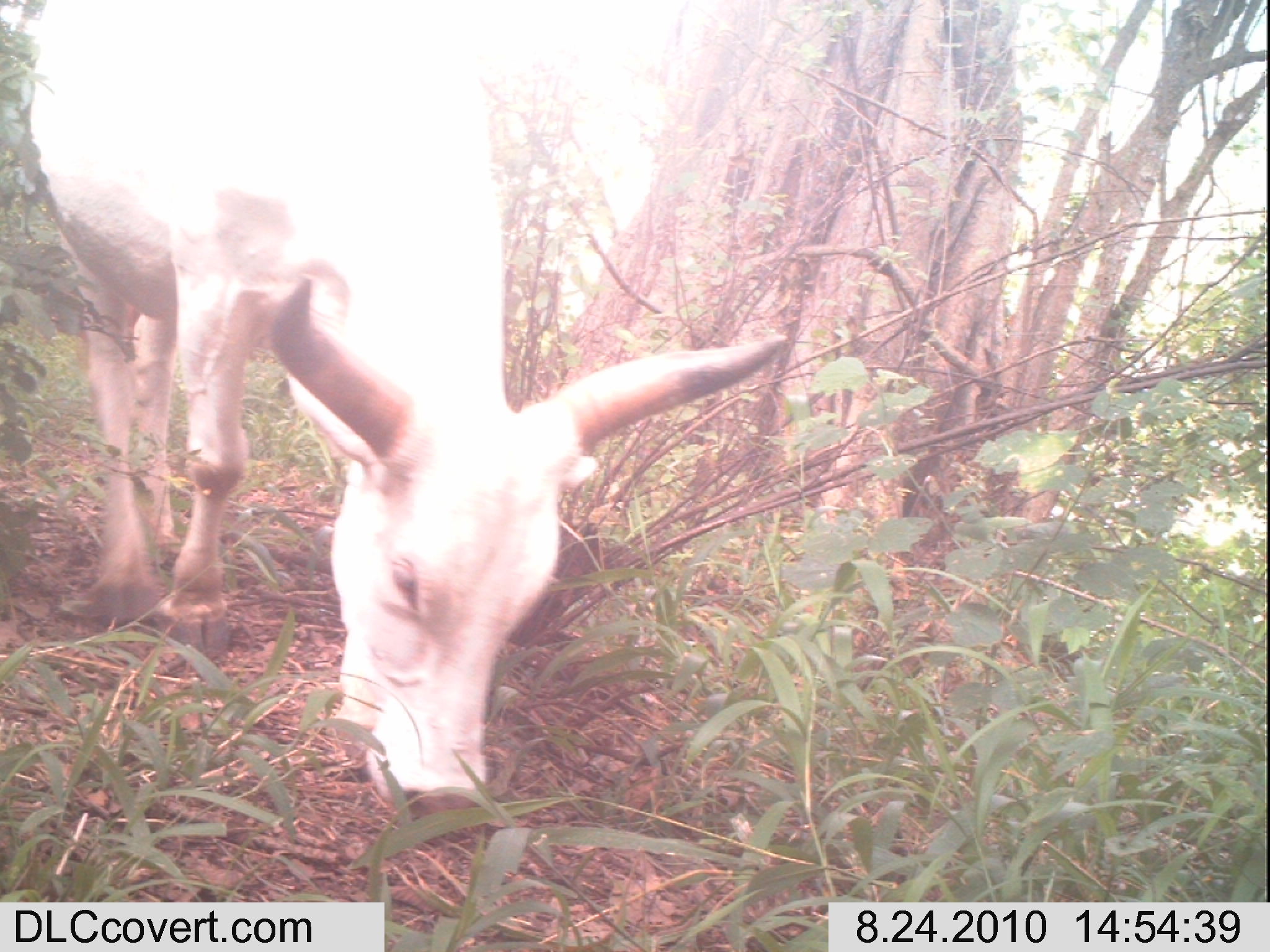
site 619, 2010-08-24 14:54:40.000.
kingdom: Animalia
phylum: Chordata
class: Mammalia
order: Artiodactyla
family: Bovidae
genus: Bos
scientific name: Bos taurus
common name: domestic cattle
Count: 1.